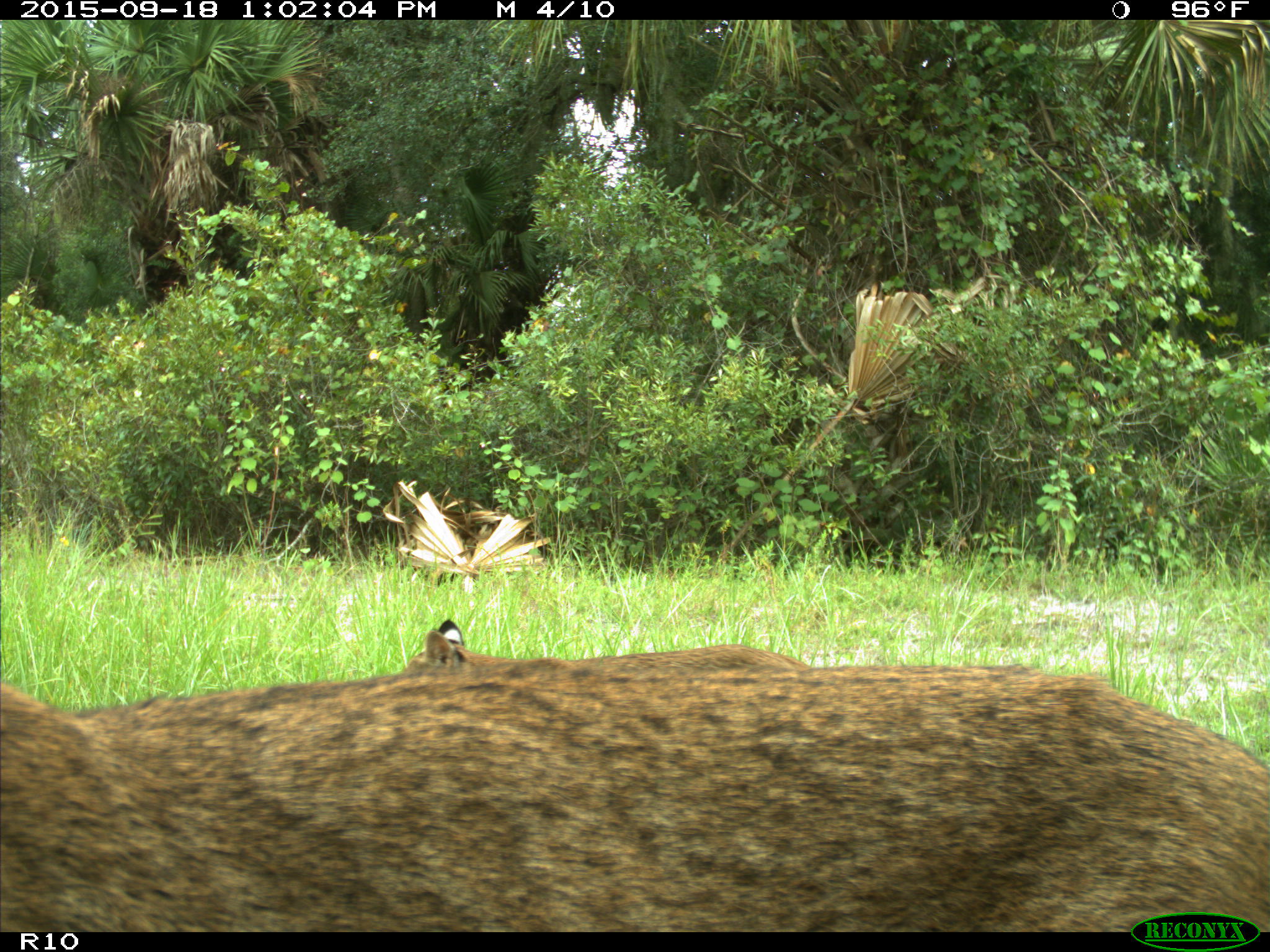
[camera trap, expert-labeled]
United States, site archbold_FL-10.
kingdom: Animalia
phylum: Chordata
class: Mammalia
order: Carnivora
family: Felidae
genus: Lynx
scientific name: Lynx rufus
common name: bobcat